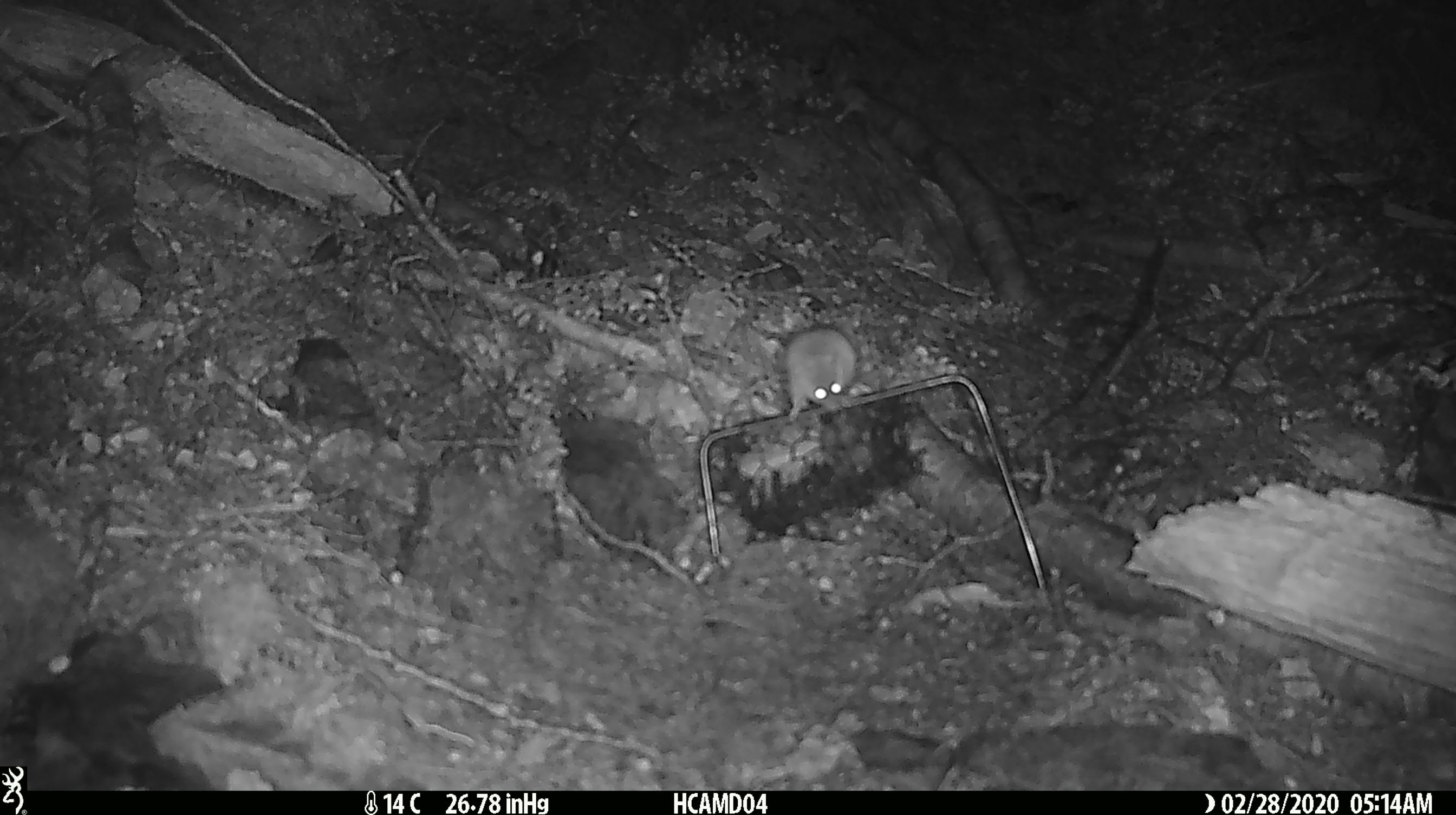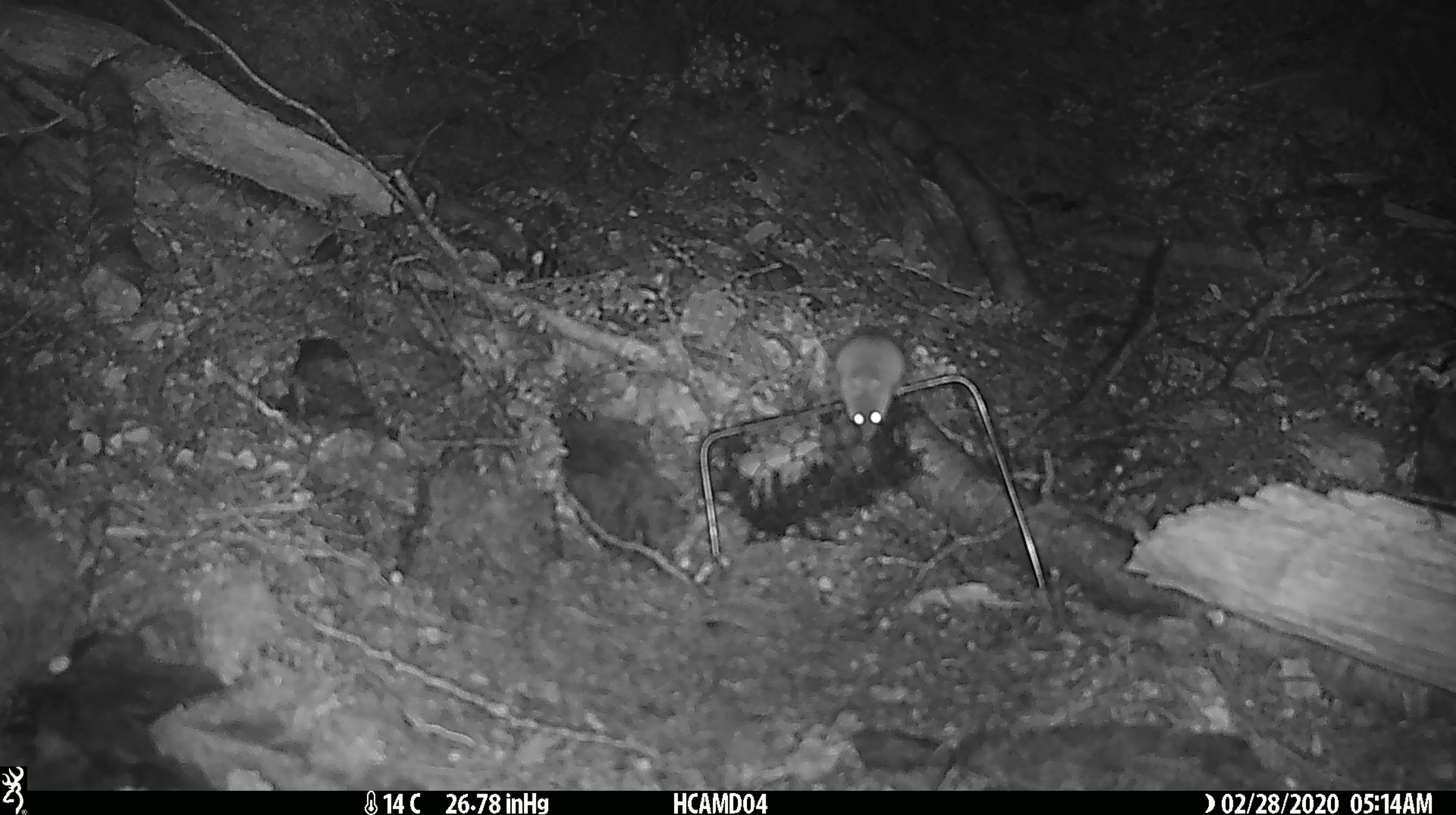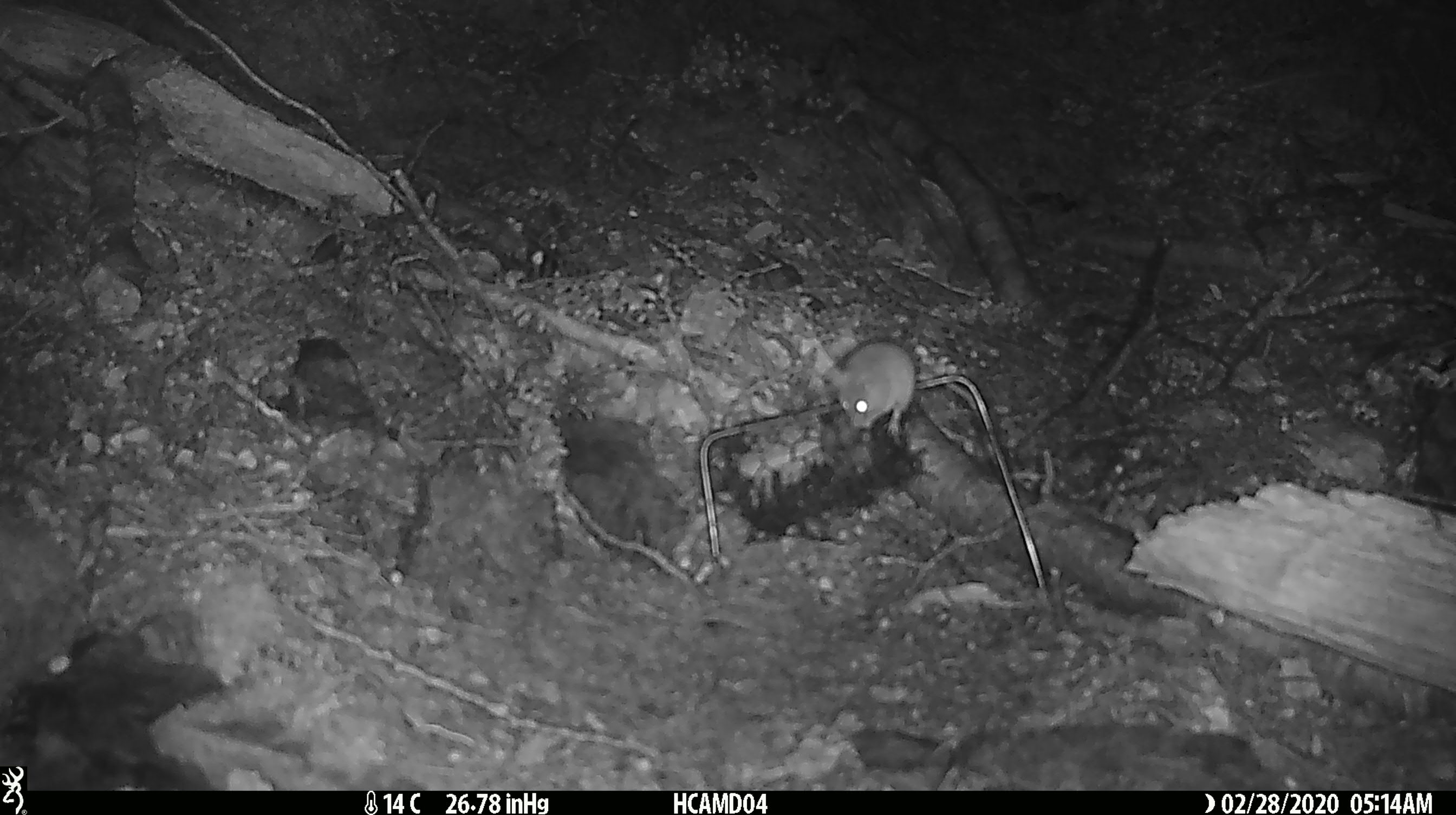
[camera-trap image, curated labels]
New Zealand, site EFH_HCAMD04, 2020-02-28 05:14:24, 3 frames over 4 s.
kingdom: Animalia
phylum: Chordata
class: Mammalia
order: Rodentia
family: Muridae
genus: Mus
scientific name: Mus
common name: mouse